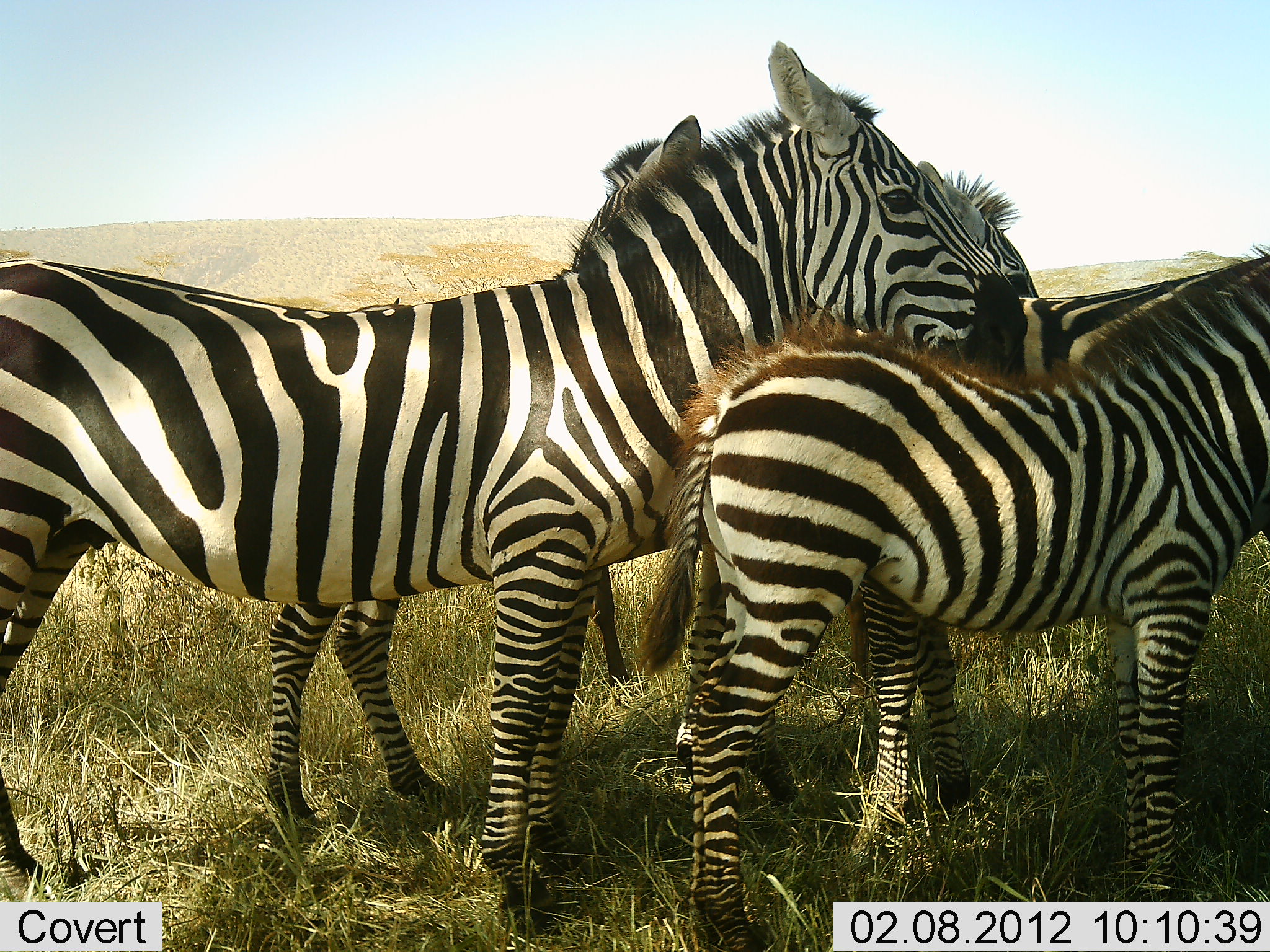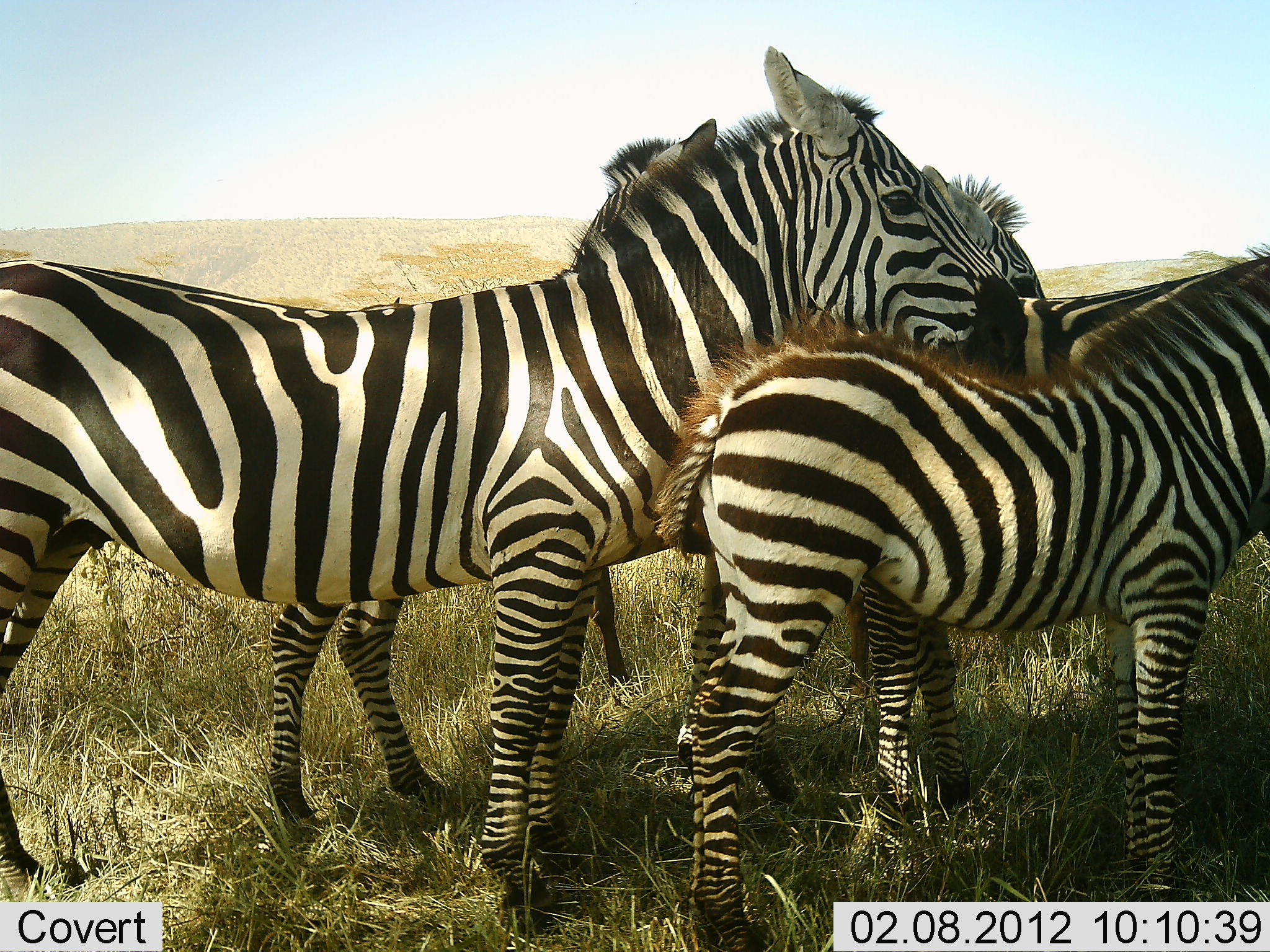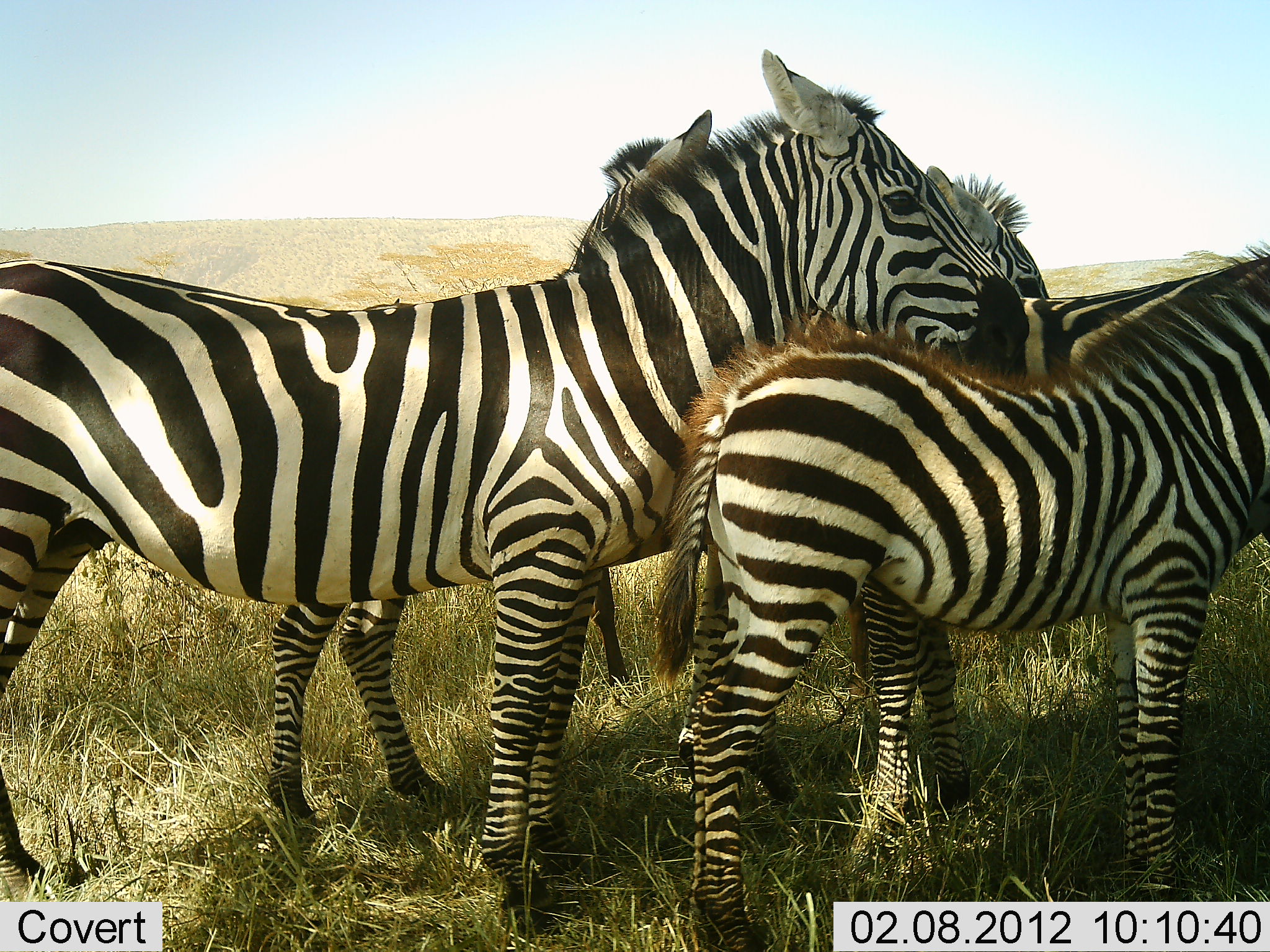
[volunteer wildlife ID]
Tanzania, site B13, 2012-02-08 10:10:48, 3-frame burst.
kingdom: Animalia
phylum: Chordata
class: Mammalia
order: Perissodactyla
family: Equidae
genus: Equus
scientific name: Equus quagga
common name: plains zebra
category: zebra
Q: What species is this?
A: Zebra (plains zebra) (Equus quagga).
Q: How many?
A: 5.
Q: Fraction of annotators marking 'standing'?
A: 94%.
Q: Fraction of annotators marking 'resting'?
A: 12%.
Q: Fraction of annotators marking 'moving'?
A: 0%.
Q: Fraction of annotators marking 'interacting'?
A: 6%.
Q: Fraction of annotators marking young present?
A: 81%.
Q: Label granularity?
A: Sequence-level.